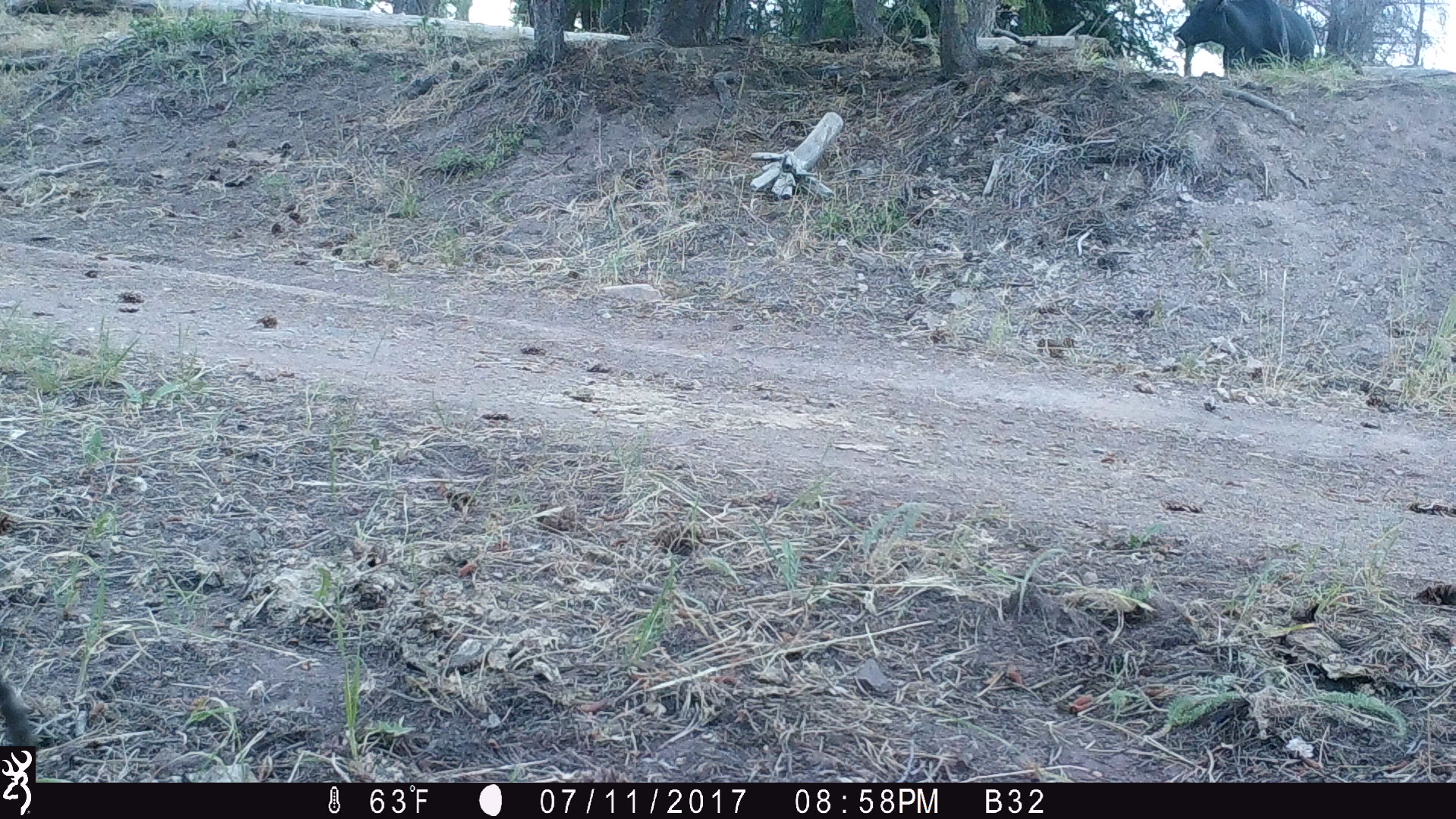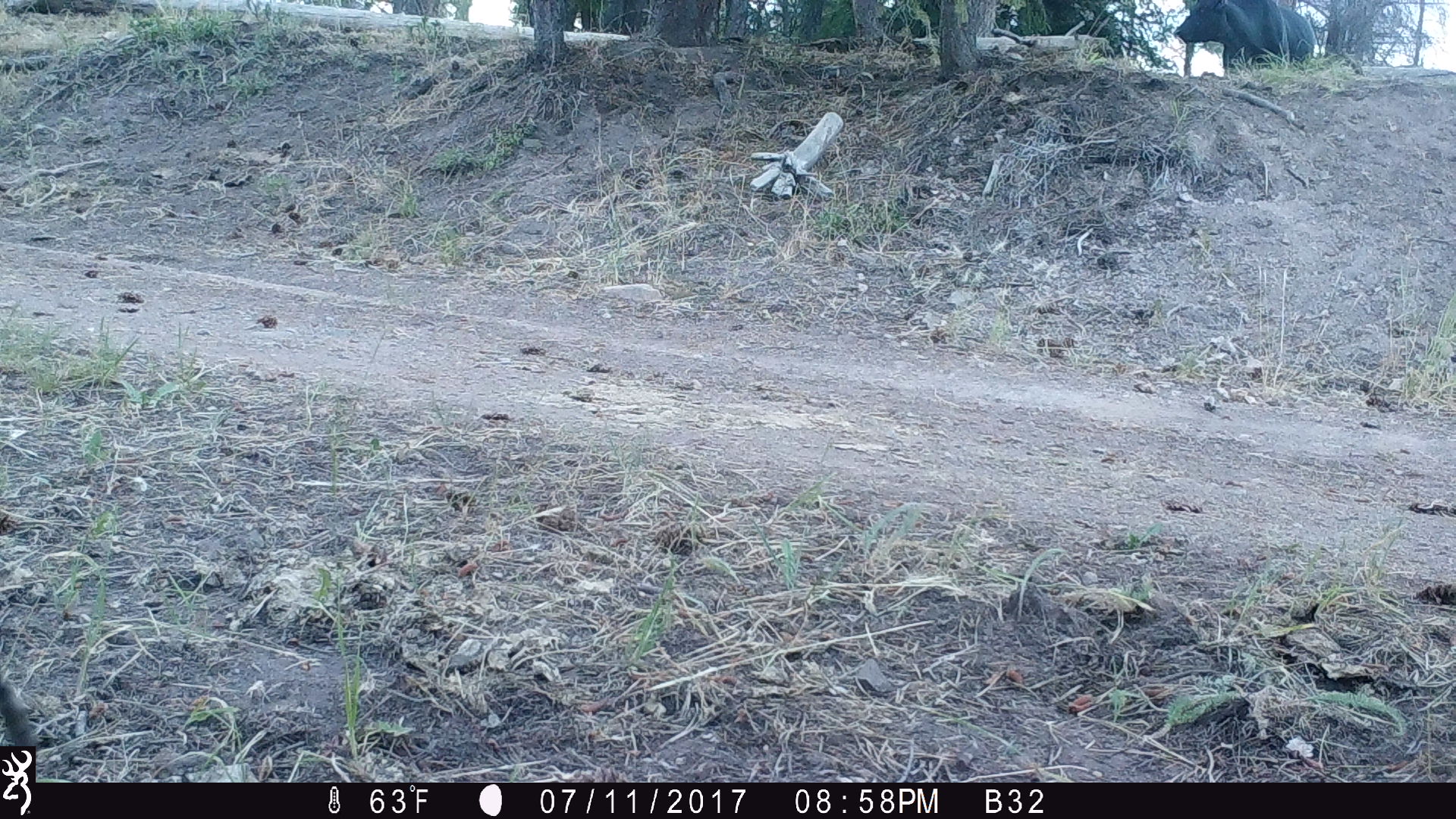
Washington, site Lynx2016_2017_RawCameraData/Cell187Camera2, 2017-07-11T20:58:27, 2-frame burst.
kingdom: Animalia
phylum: Chordata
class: Mammalia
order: Artiodactyla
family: Bovidae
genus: Bos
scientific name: Bos taurus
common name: domestic cattle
Domestic cattle (Bos taurus). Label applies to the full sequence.